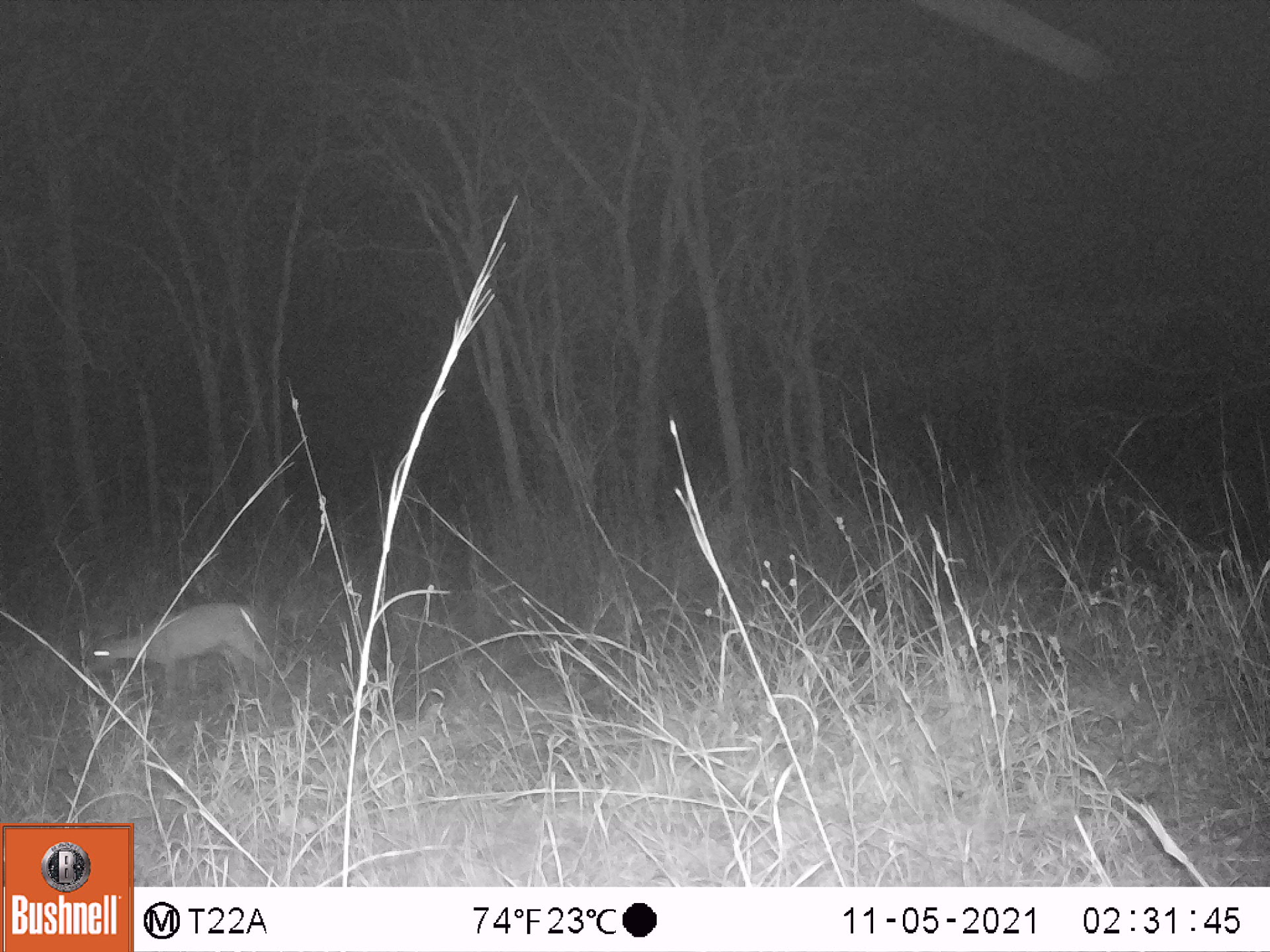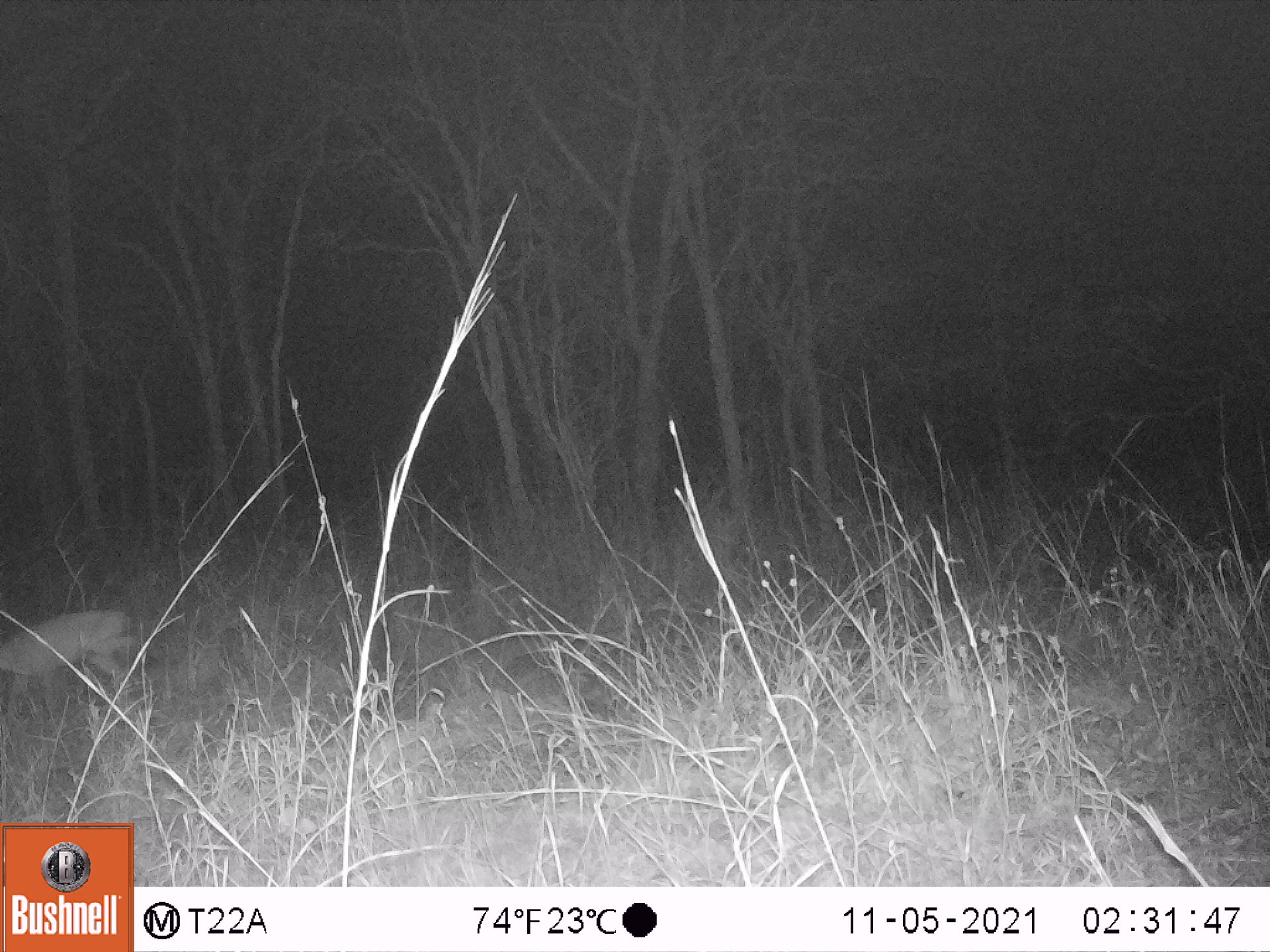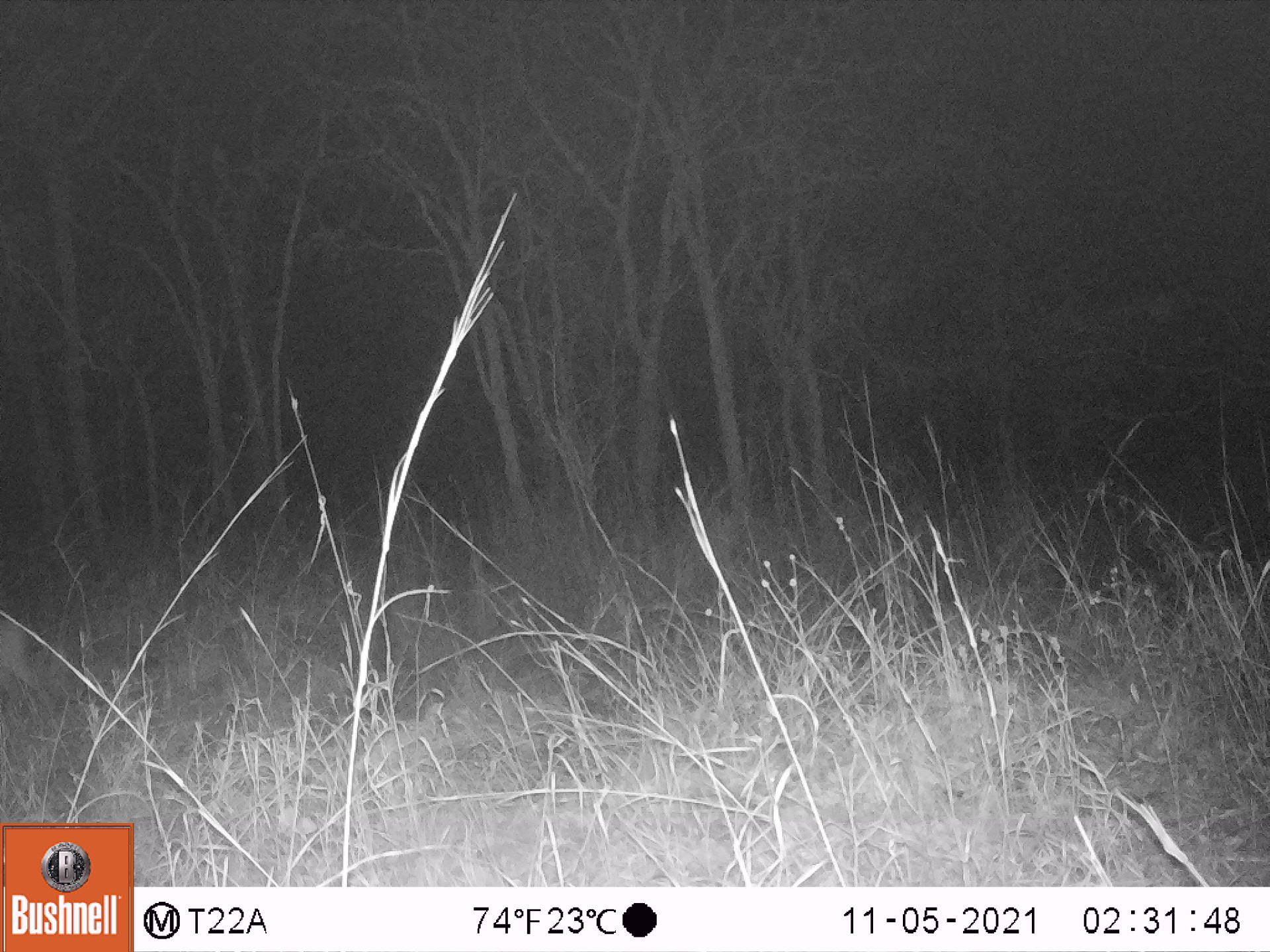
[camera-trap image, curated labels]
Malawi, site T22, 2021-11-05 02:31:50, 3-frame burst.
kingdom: Animalia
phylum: Chordata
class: Mammalia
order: Artiodactyla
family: Bovidae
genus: Sylvicapra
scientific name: Sylvicapra grimmia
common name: common duiker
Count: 1.